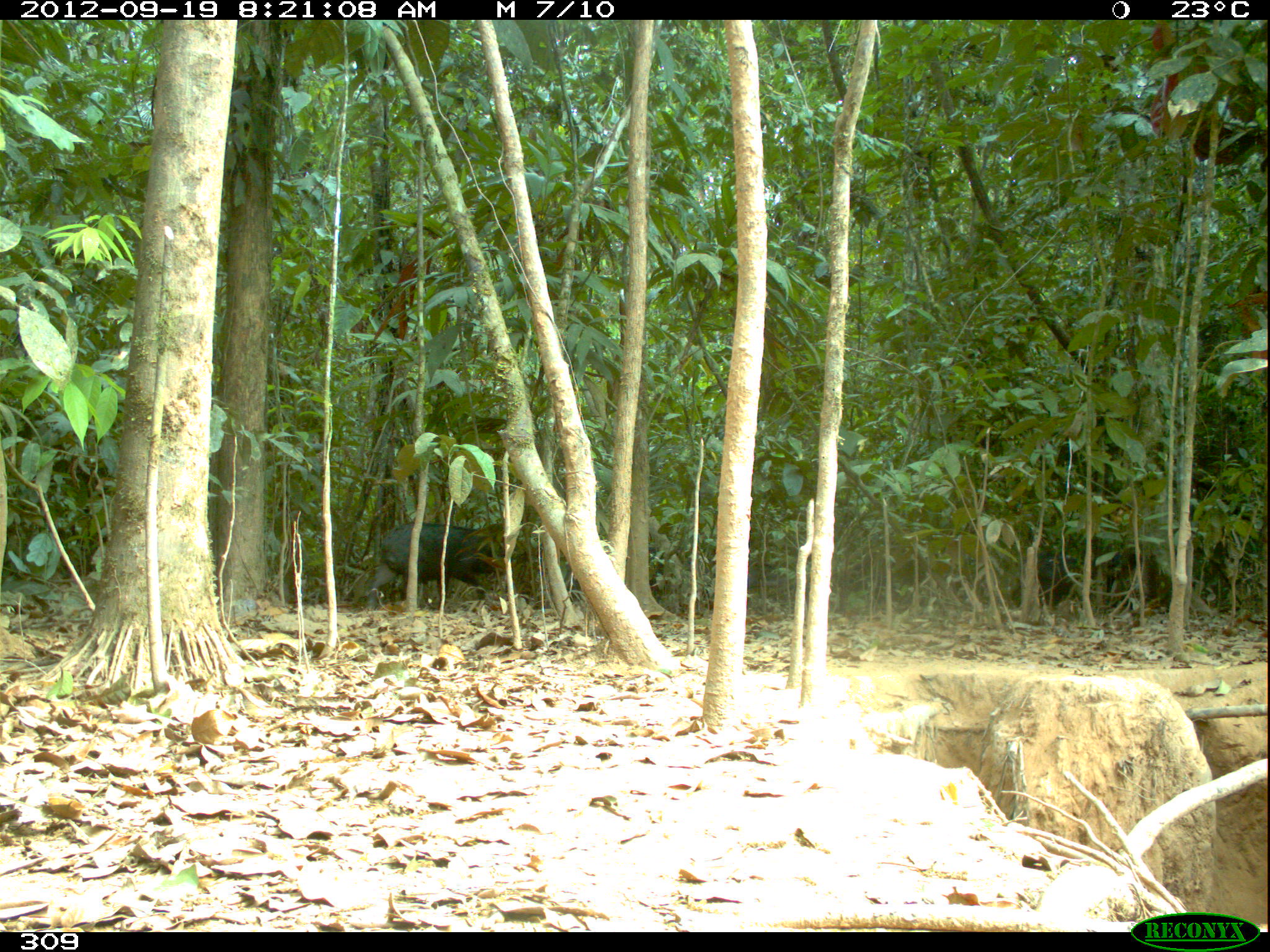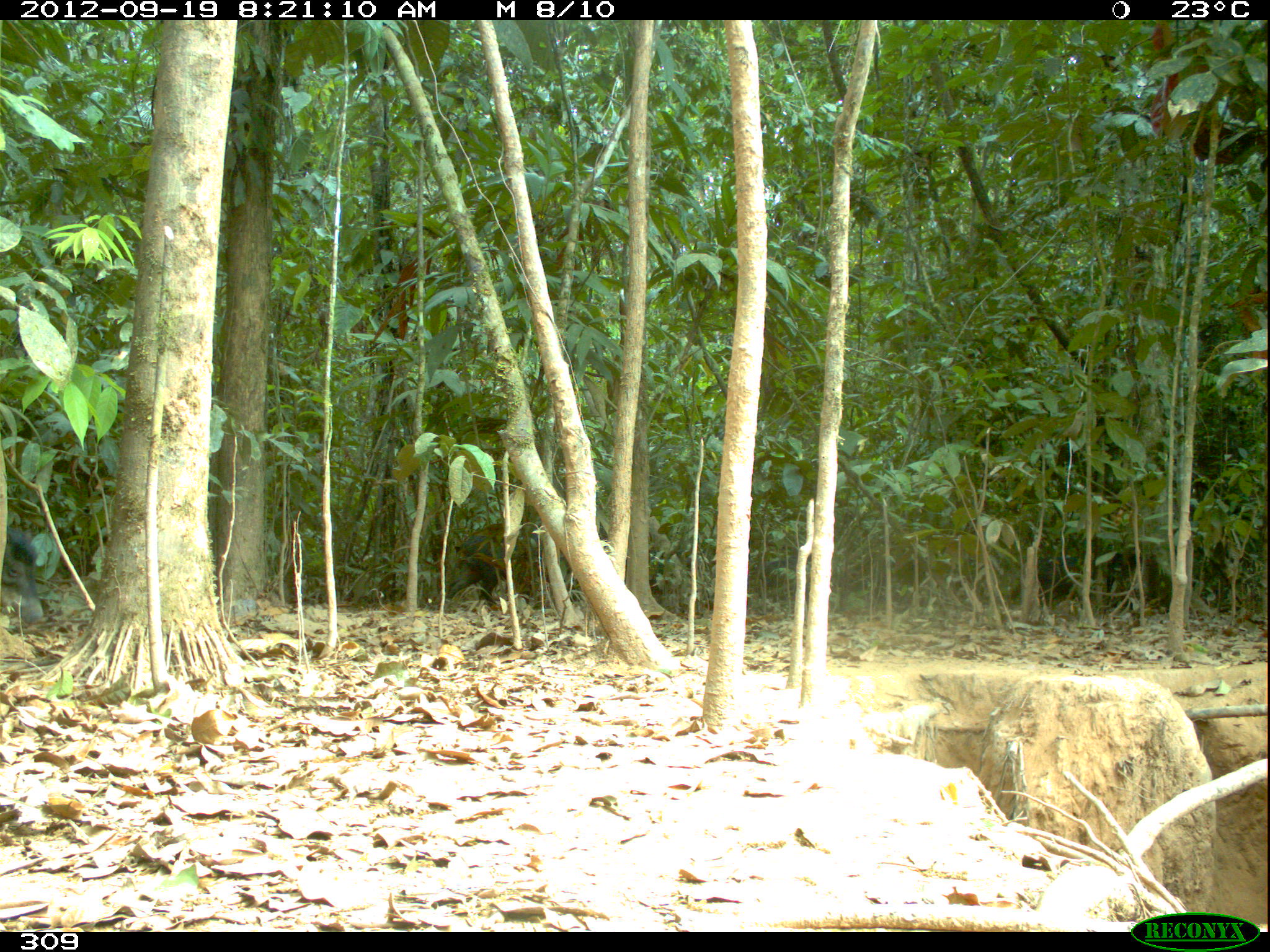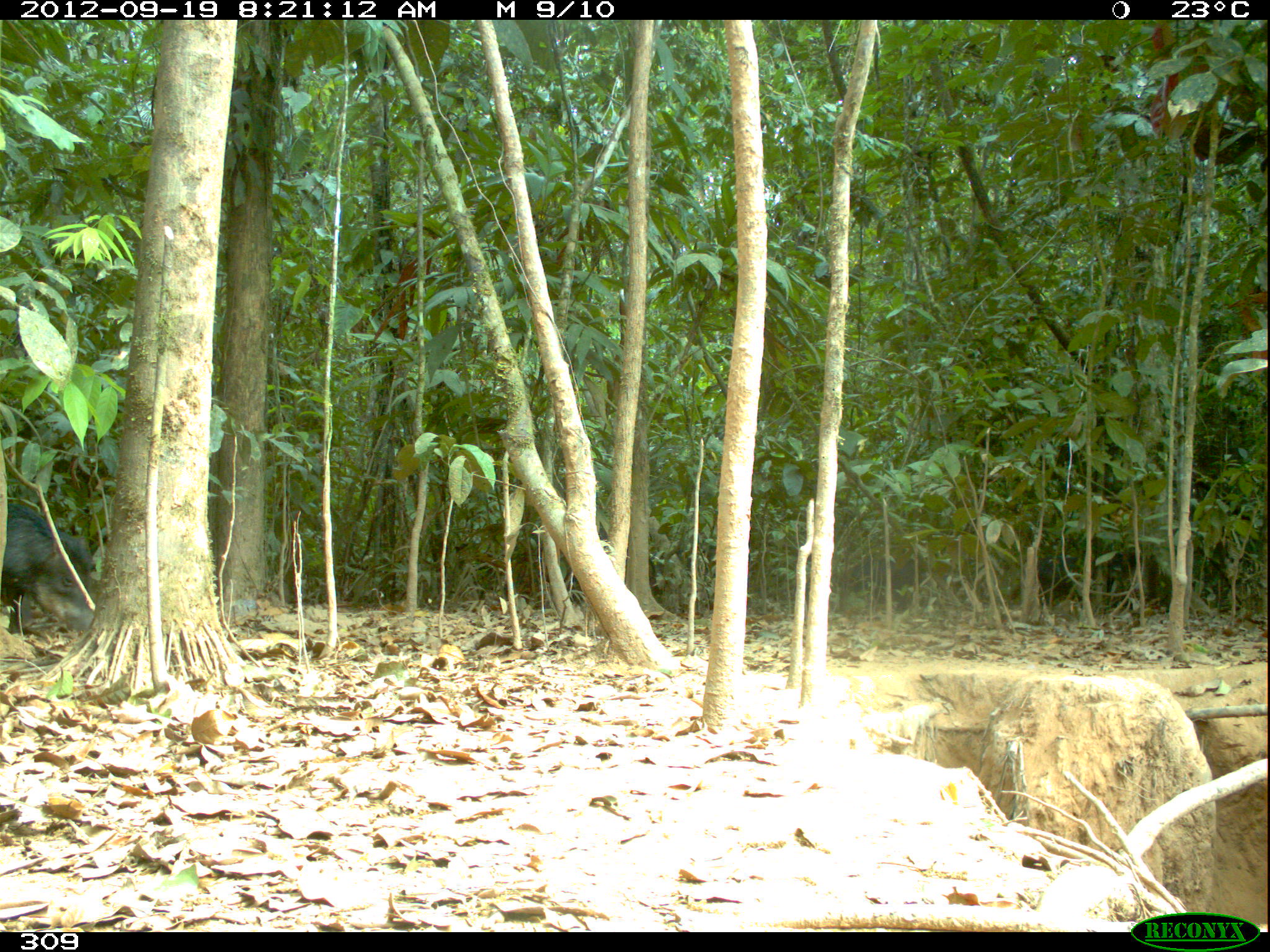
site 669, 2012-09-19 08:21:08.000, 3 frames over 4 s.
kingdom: Animalia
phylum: Chordata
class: Mammalia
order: Artiodactyla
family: Tayassuidae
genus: Tayassu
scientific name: Tayassu pecari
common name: white-lipped peccary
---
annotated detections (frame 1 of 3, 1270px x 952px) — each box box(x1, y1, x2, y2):
tayassu pecari: box(364, 520, 528, 609); box(557, 545, 665, 603); box(1008, 549, 1083, 607); box(1105, 547, 1161, 614); box(747, 558, 794, 610)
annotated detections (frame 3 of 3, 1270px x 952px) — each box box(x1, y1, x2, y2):
tayassu pecari: box(1, 502, 94, 634); box(1008, 545, 1158, 606); box(836, 540, 931, 614); box(563, 554, 661, 604)